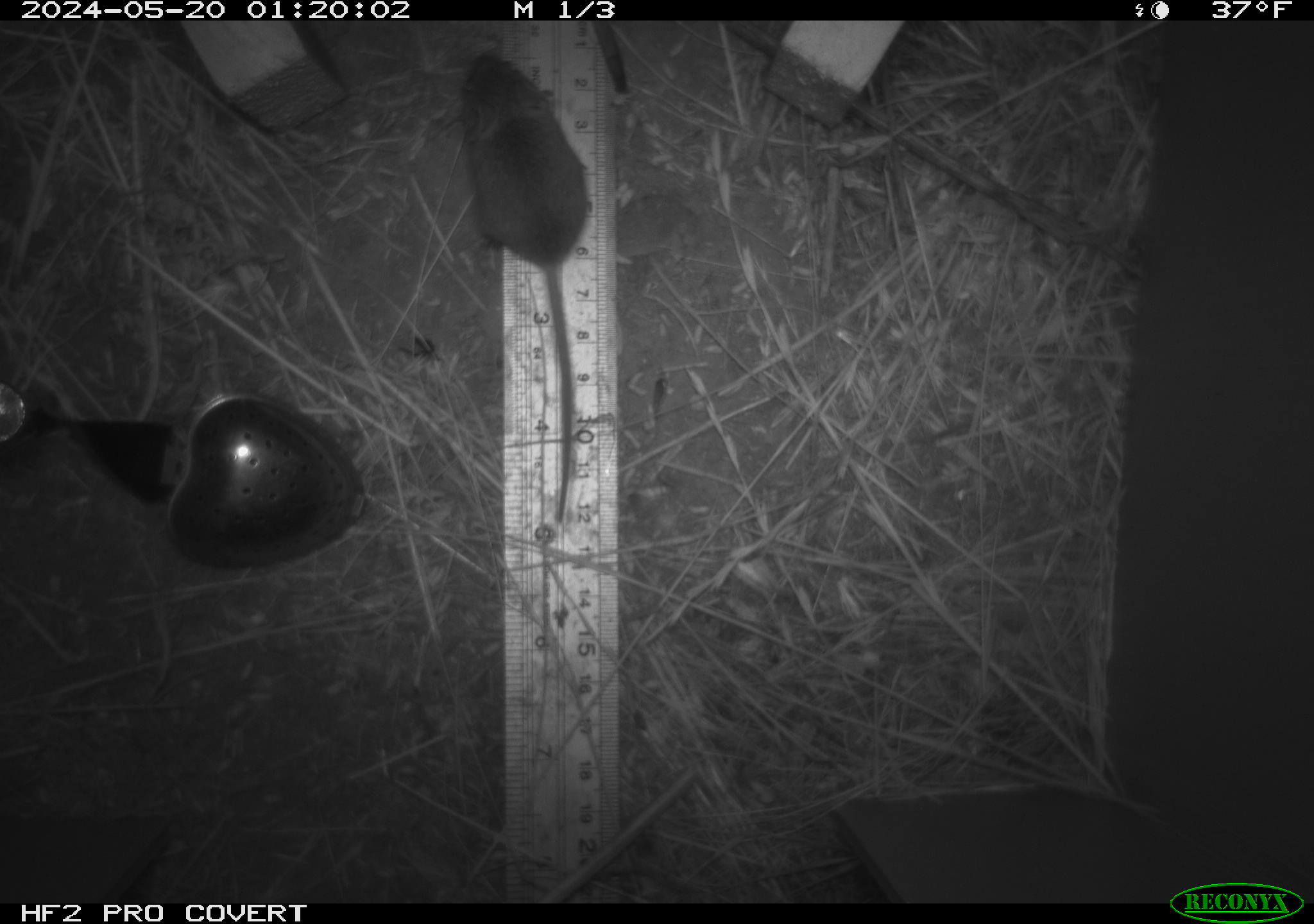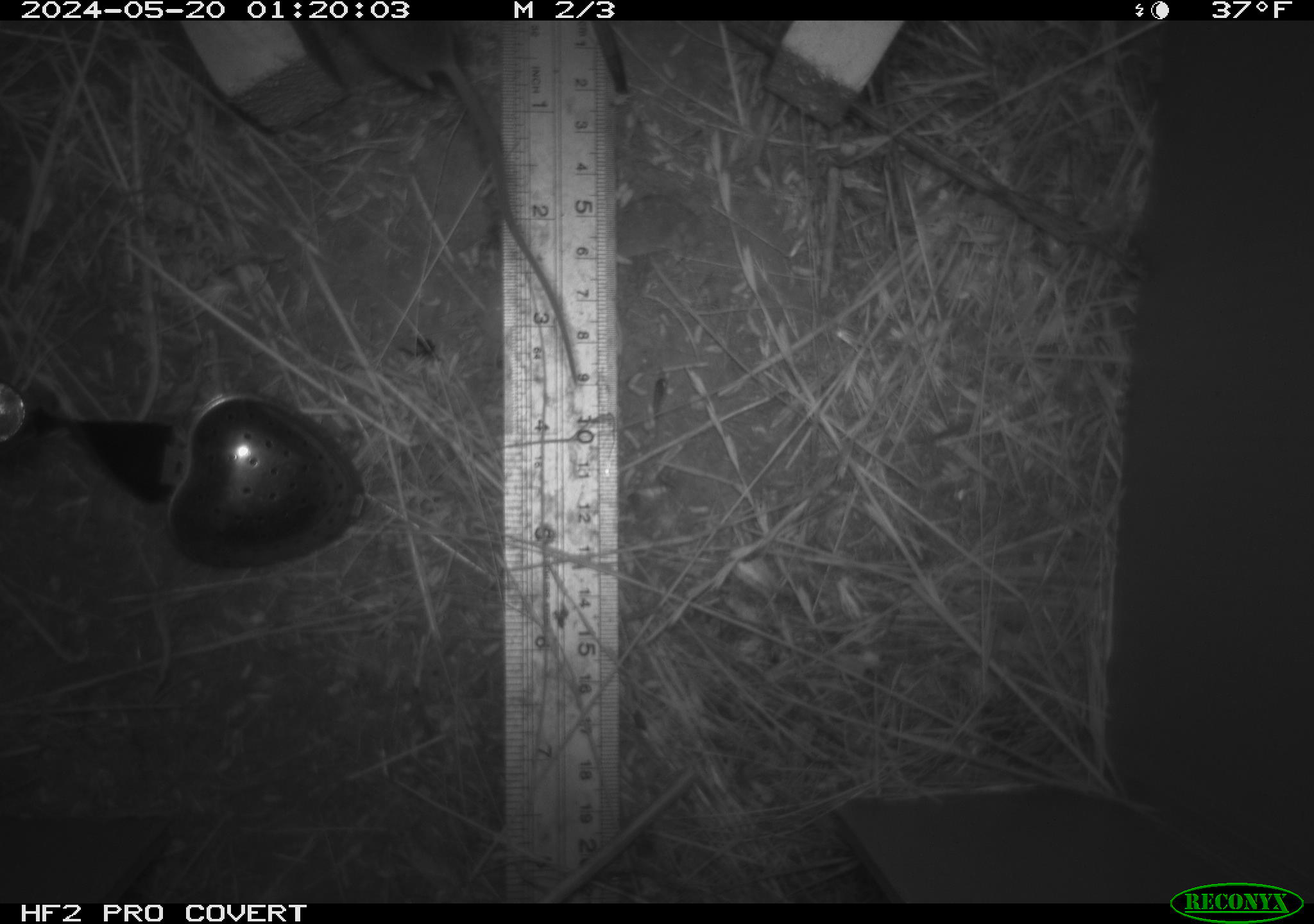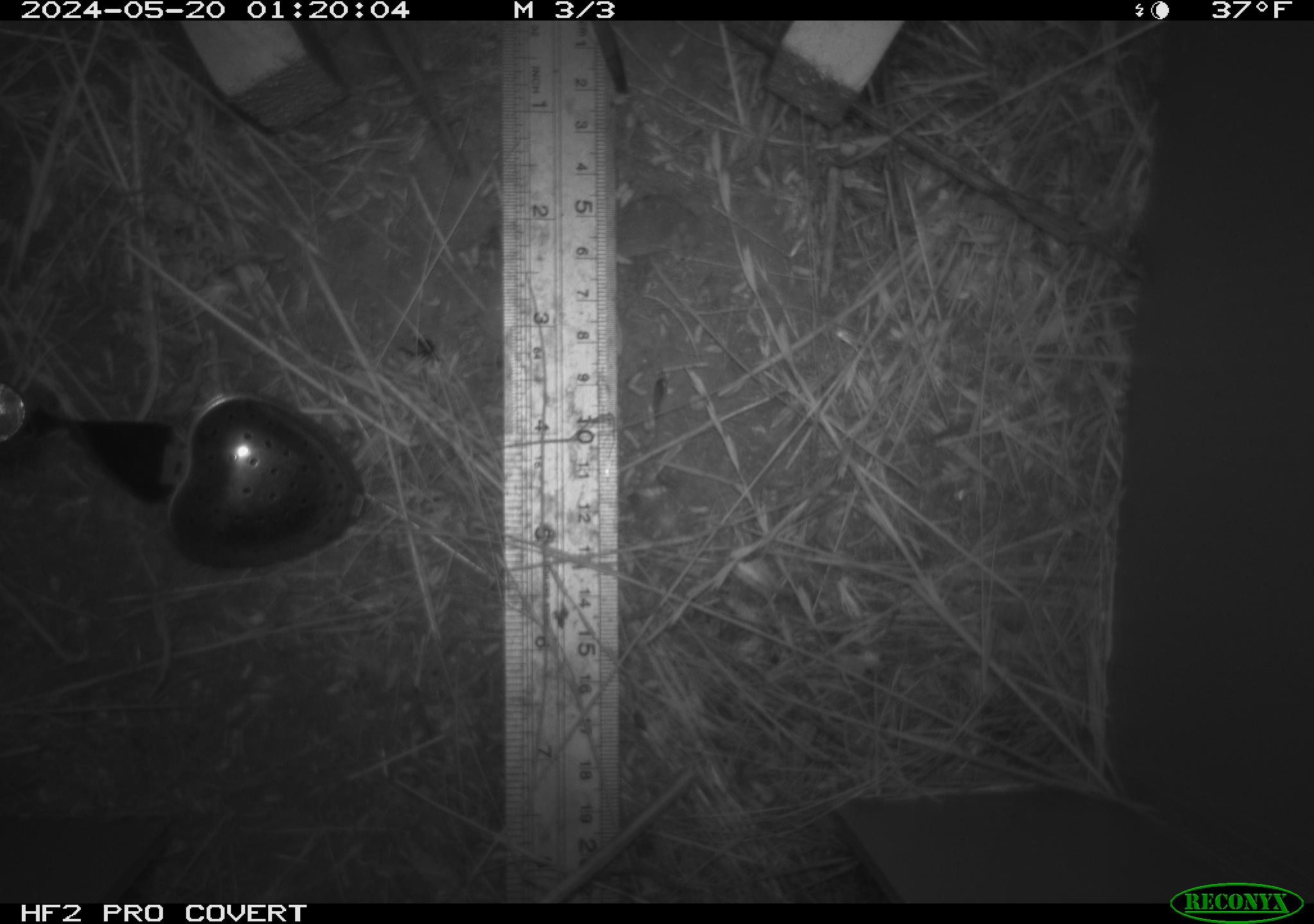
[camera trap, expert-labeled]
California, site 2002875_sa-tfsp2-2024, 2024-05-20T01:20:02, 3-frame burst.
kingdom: Animalia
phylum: Chordata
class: Mammalia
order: Rodentia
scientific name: Rodentia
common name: mouse species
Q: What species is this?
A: Mouse species (Rodentia).